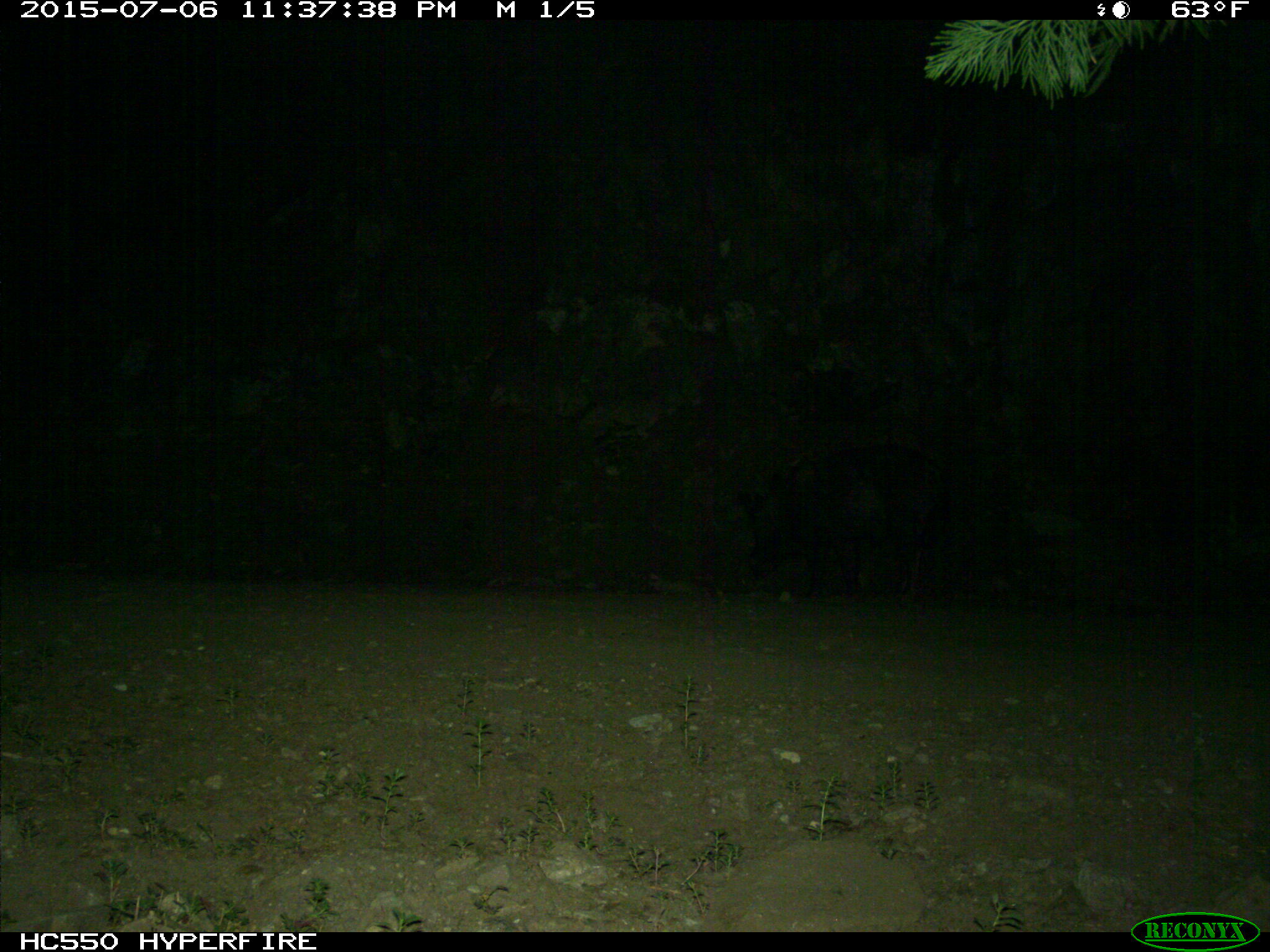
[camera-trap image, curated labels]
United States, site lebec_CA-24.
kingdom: Animalia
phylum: Chordata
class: Mammalia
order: Artiodactyla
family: Suidae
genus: Sus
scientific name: Sus scrofa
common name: wild boar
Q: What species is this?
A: Sus scrofa (wild boar).